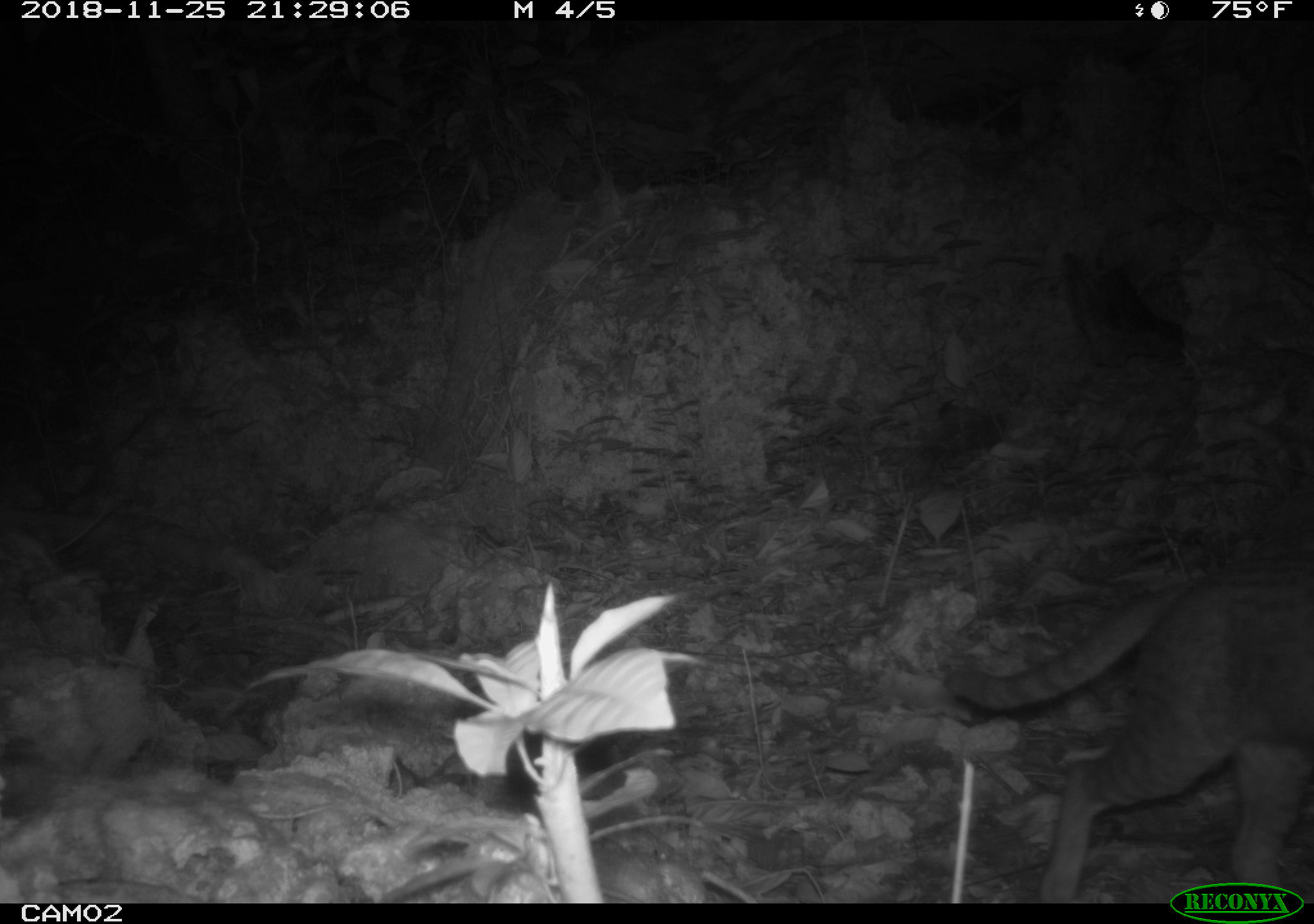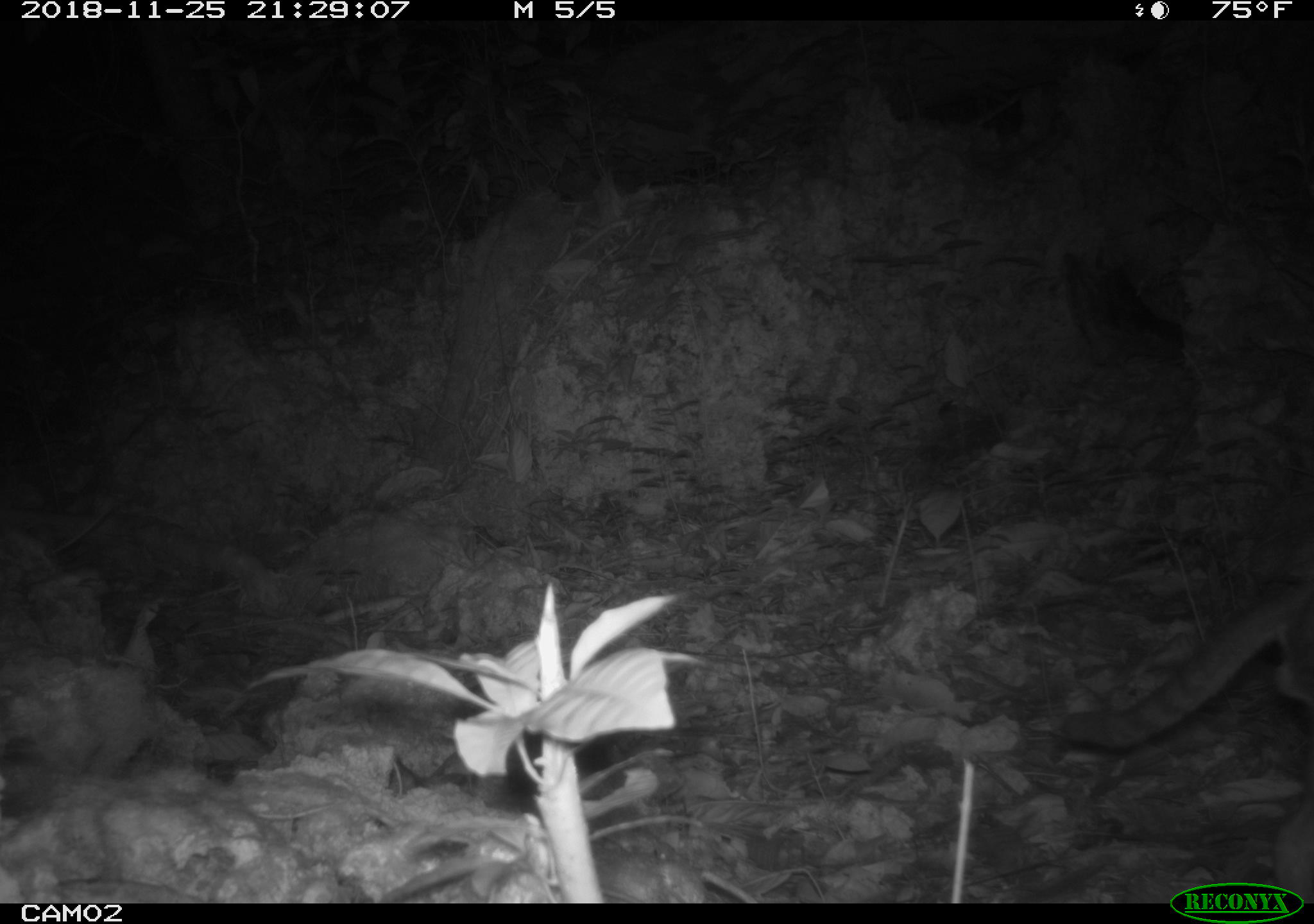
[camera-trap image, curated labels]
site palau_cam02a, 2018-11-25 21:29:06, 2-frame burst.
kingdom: Animalia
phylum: Chordata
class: Mammalia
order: Carnivora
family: Felidae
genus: Felis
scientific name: Felis catus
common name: cat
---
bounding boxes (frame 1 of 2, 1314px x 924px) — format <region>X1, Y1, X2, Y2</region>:
cat: <region>939, 561, 1309, 884</region>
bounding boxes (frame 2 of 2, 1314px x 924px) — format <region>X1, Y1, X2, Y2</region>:
cat: <region>1049, 572, 1309, 900</region>